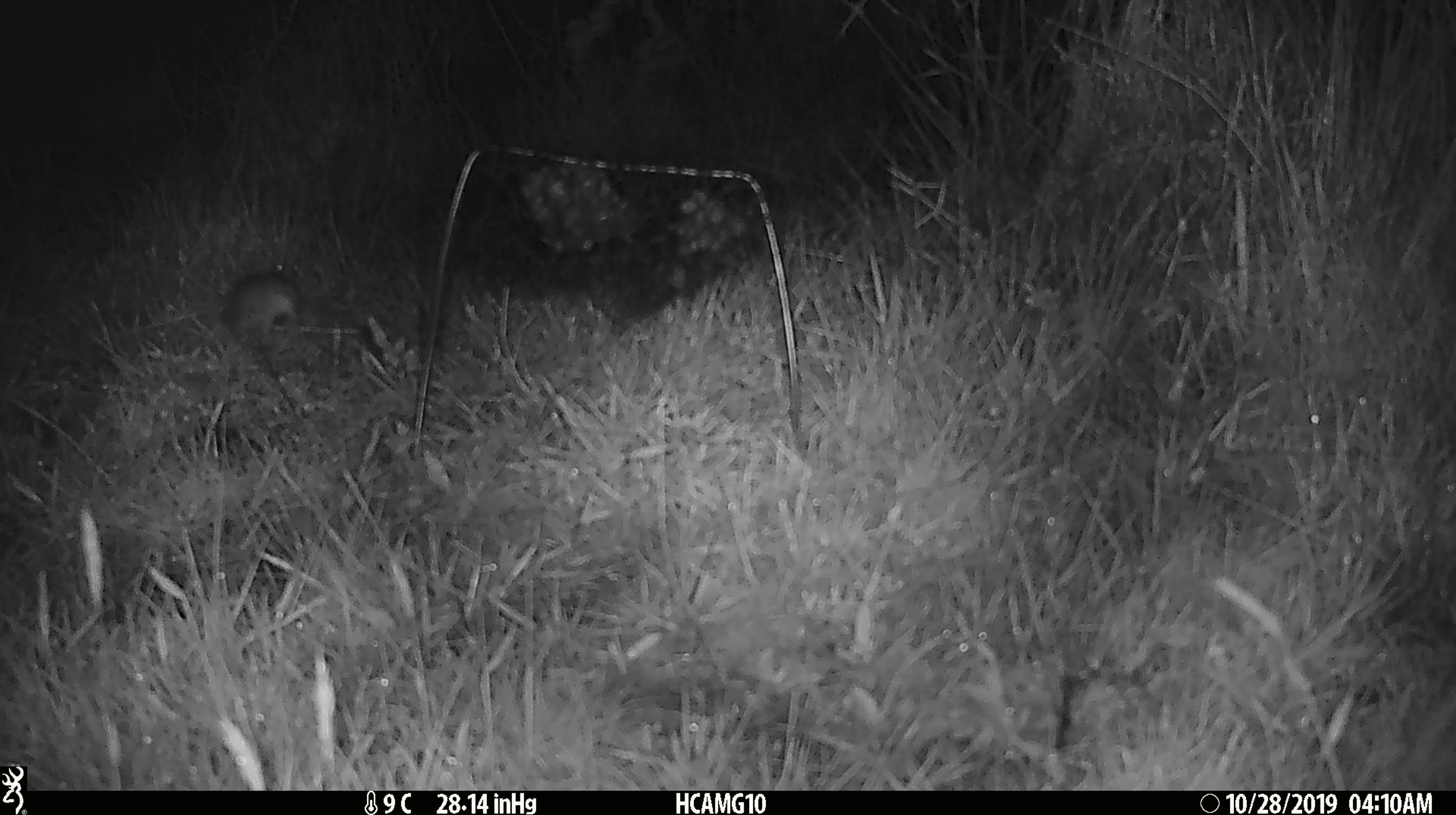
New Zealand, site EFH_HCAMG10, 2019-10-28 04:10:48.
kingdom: Animalia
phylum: Chordata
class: Mammalia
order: Rodentia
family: Muridae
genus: Mus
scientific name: Mus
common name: mouse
Mouse (Mus).